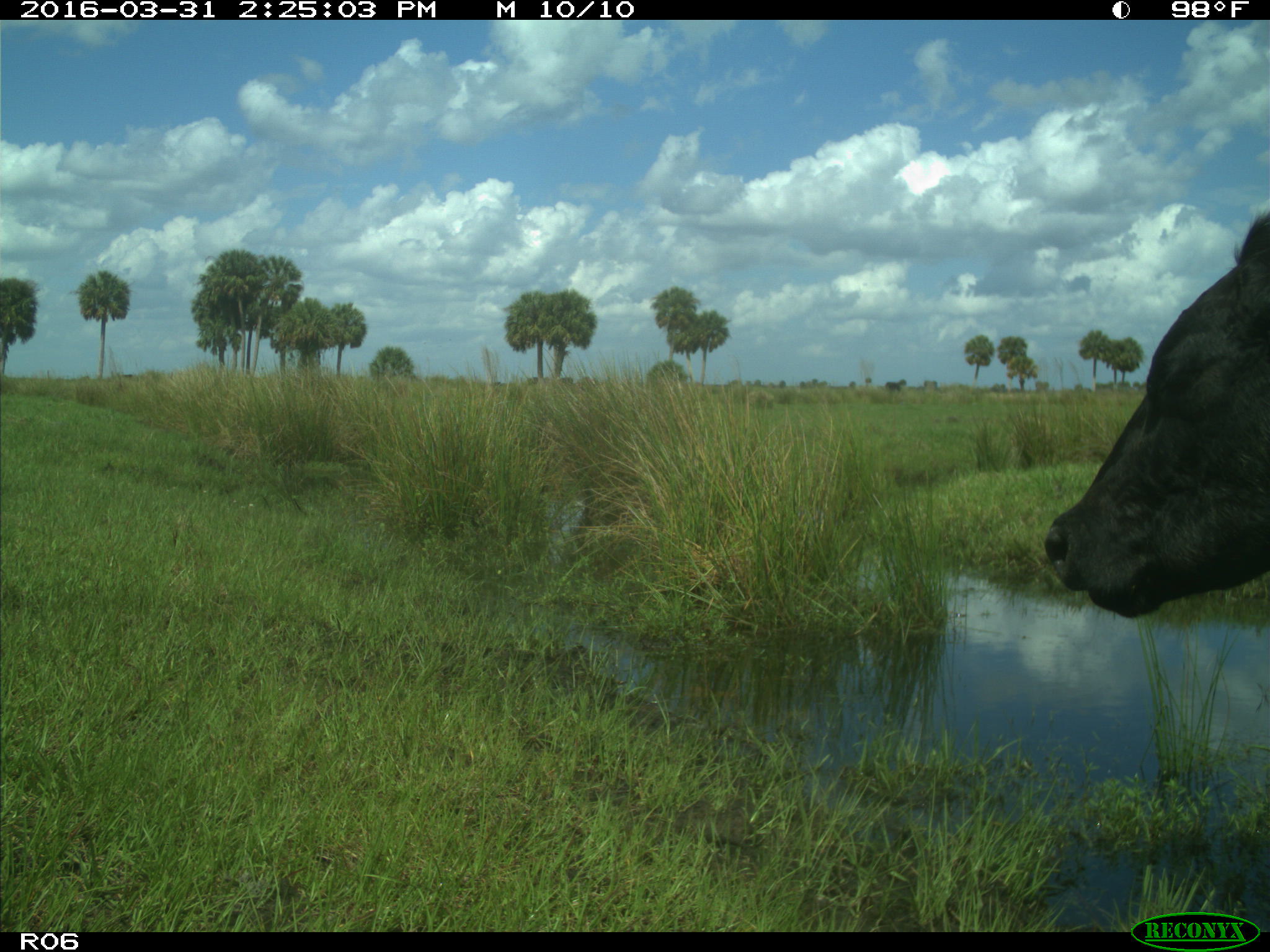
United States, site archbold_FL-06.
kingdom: Animalia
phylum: Chordata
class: Mammalia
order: Artiodactyla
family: Bovidae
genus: Bos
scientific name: Bos taurus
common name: domestic cow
Bos taurus (domestic cow).